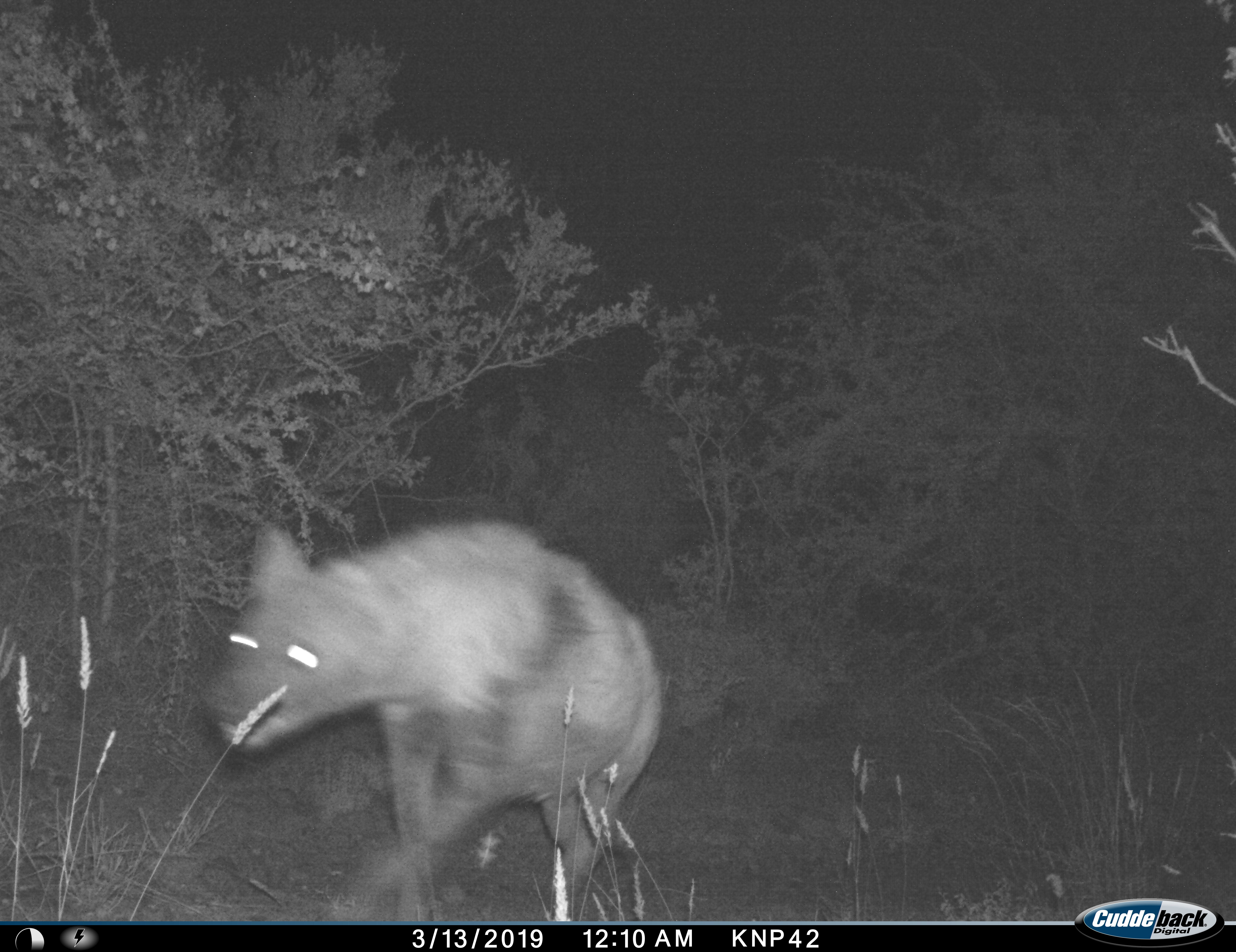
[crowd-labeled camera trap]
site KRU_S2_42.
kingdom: Animalia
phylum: Chordata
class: Mammalia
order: Carnivora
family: Hyaenidae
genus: Crocuta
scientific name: Crocuta crocuta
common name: spotted hyena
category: hyenaspotted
Hyenaspotted (spotted hyena) (Crocuta crocuta), count 1. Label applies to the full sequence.